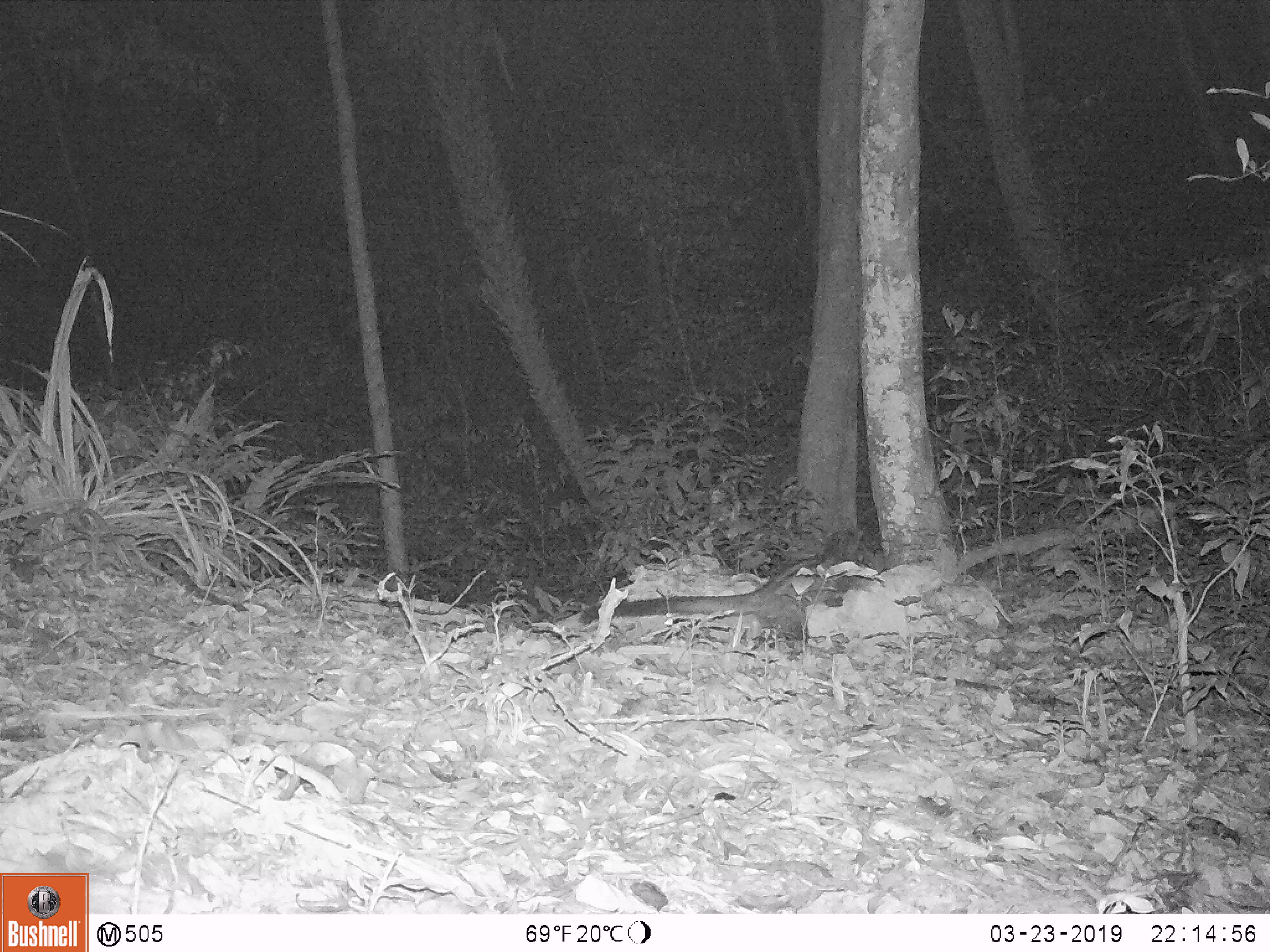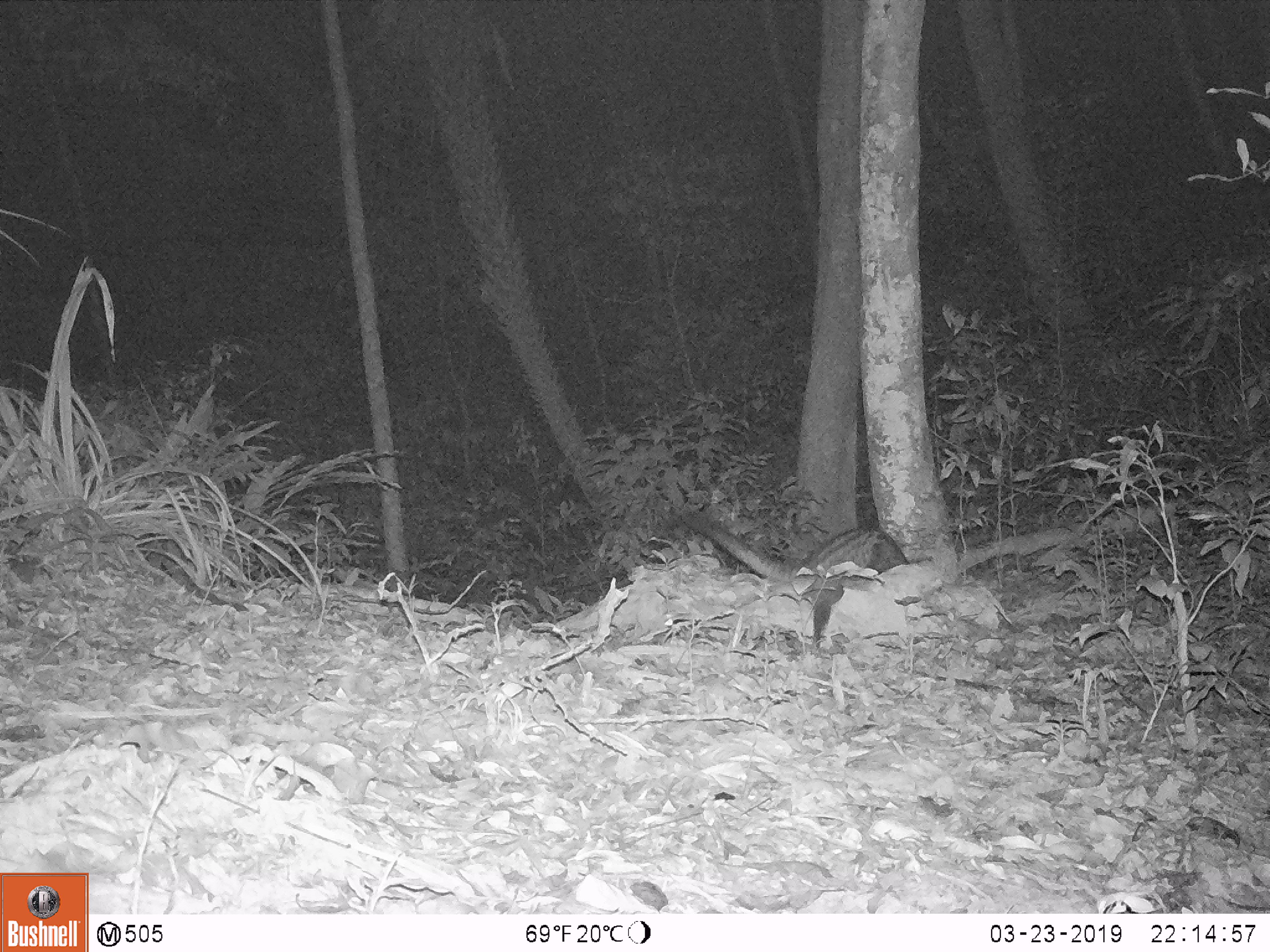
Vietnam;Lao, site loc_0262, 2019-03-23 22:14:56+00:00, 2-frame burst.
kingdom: Animalia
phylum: Chordata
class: Mammalia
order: Carnivora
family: Viverridae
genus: Paradoxurus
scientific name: Paradoxurus hermaphroditus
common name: common palm civet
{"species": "common palm civet (Paradoxurus hermaphroditus)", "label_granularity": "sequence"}